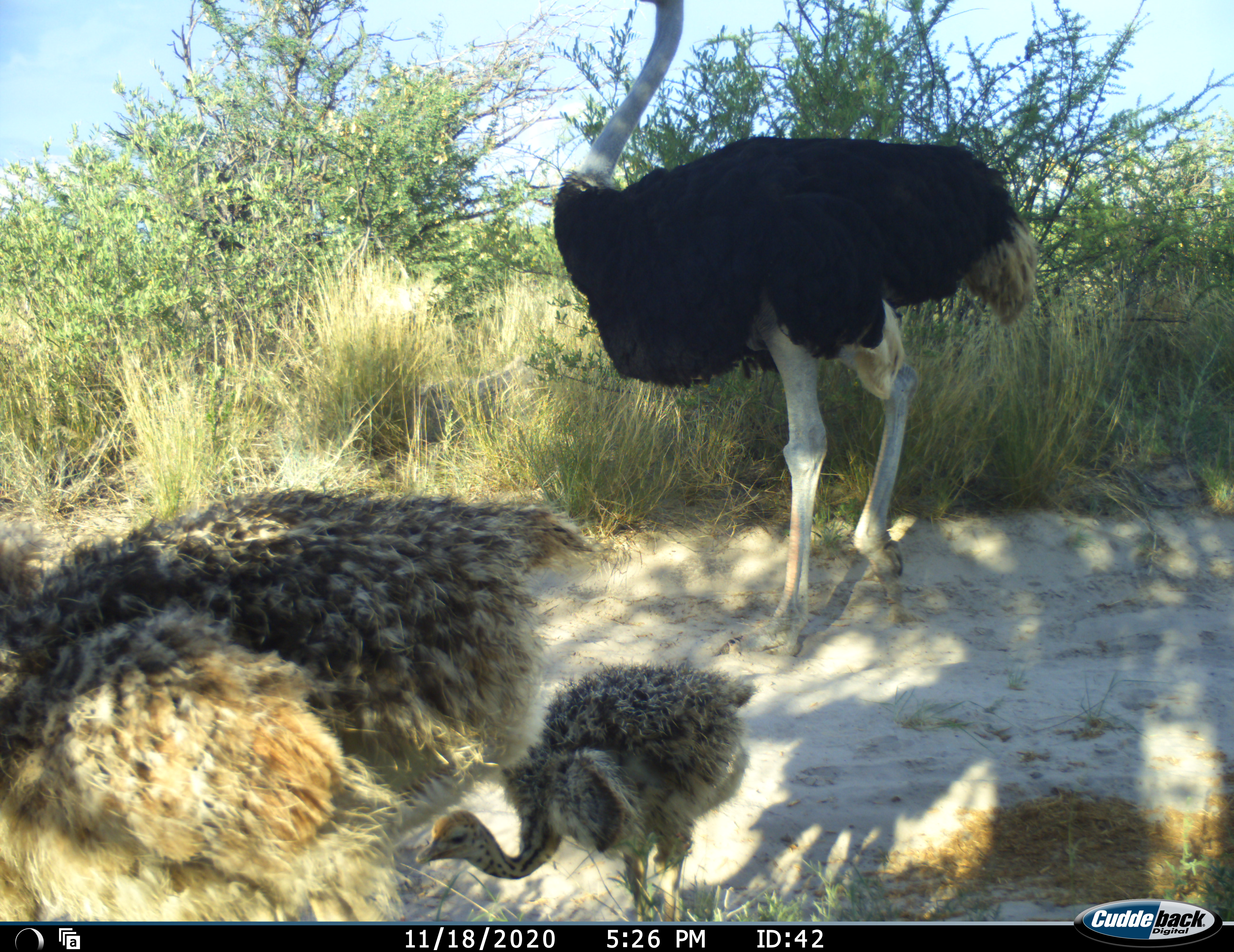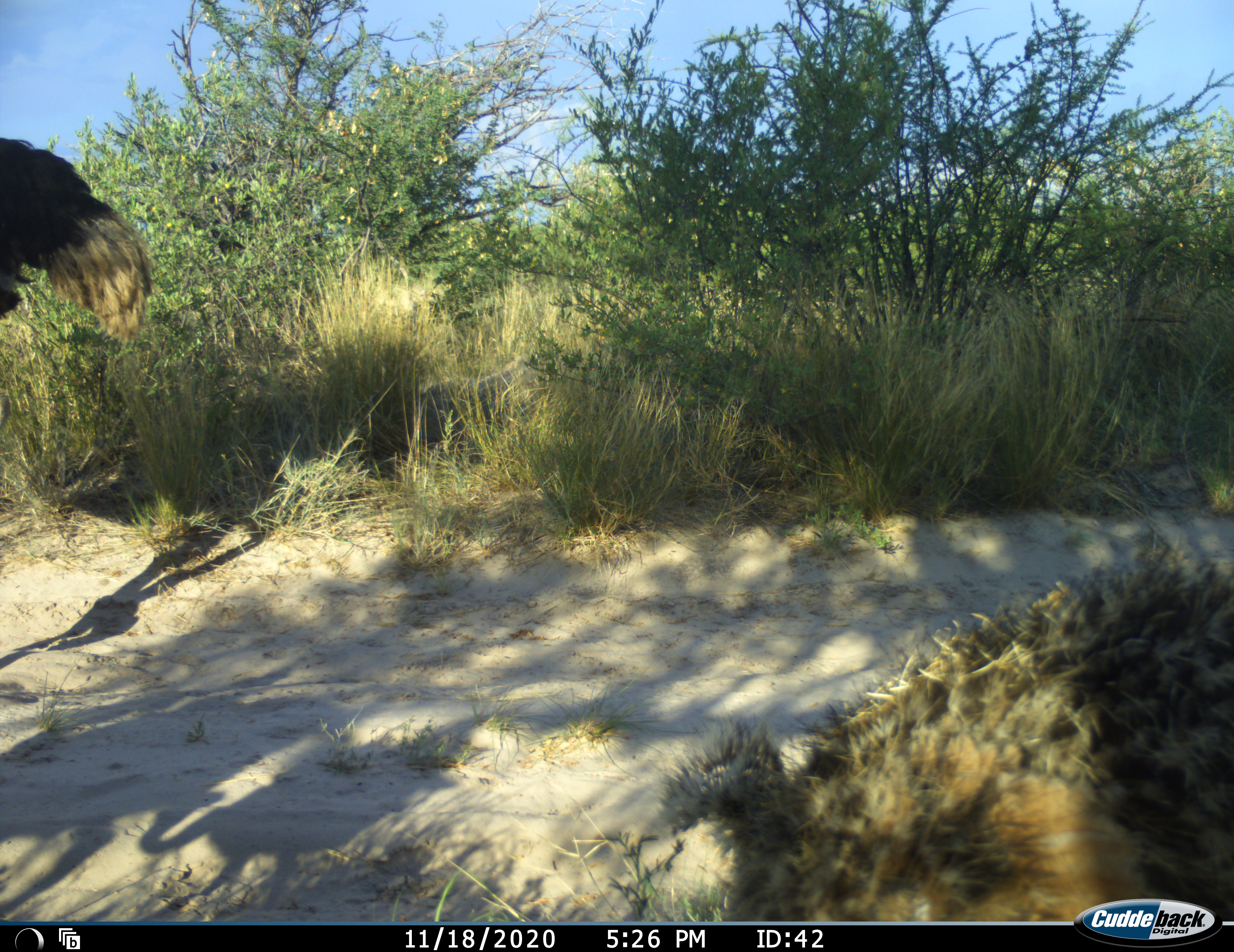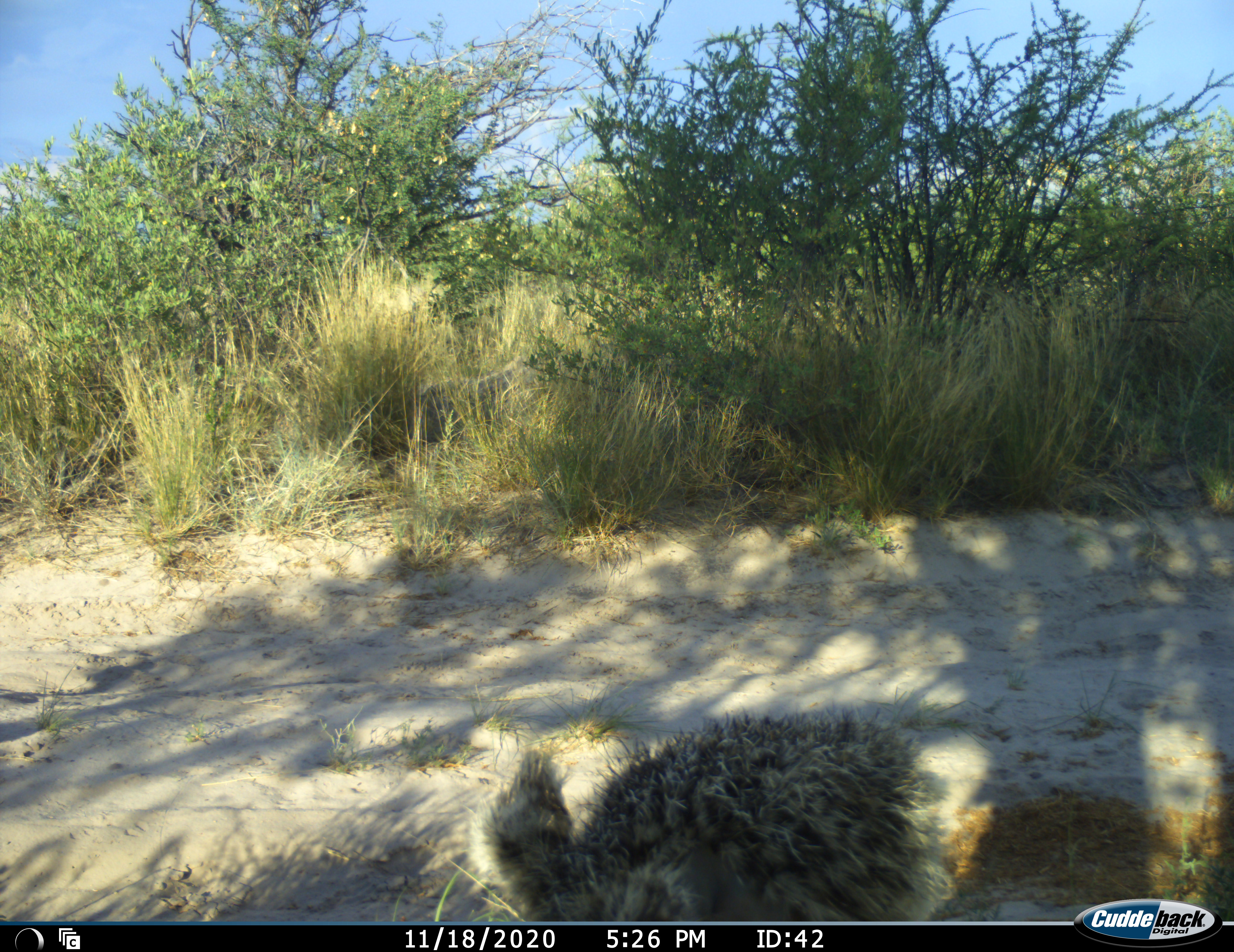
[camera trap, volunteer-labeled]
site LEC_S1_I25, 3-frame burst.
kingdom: Animalia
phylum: Chordata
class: Aves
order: Struthioniformes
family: Struthionidae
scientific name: Struthionidae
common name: ostrich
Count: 3.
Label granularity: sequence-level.